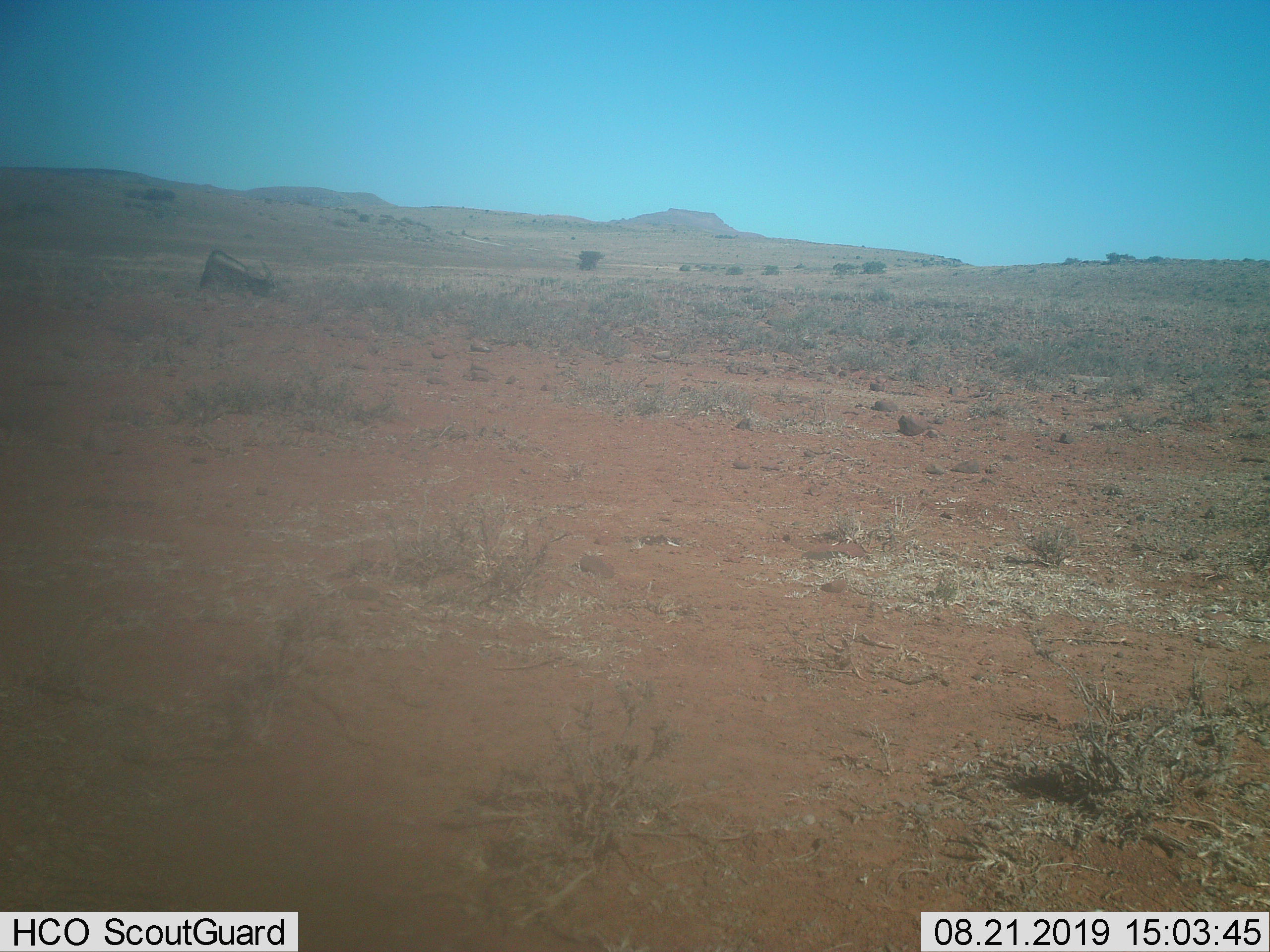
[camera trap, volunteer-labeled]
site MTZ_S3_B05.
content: unidentified animal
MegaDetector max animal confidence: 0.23